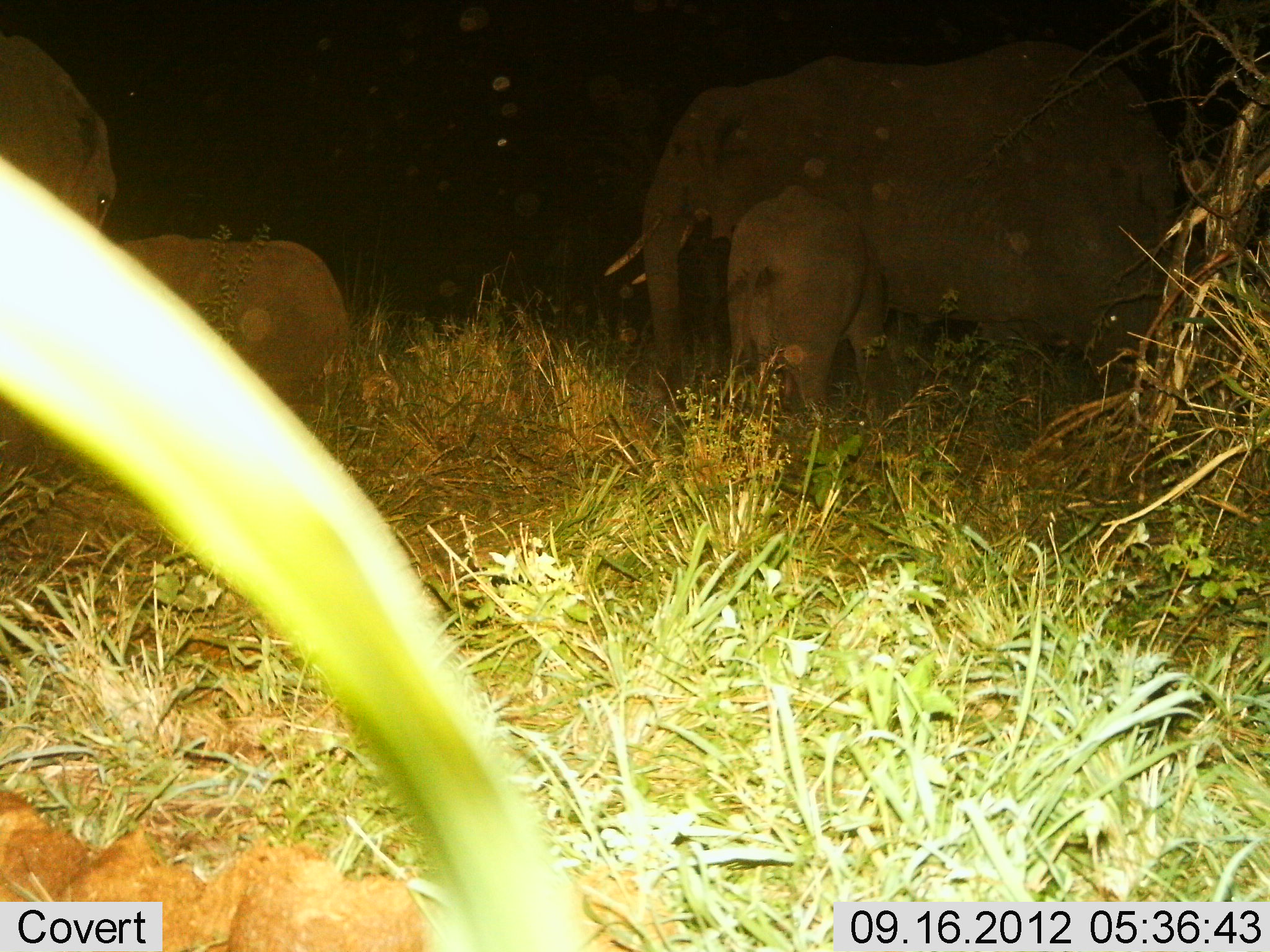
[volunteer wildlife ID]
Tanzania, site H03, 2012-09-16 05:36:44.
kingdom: Animalia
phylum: Chordata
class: Mammalia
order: Proboscidea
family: Elephantidae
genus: Loxodonta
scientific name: Loxodonta africana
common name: african bush elephant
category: elephant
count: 4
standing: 90%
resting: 0%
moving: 0%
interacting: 20%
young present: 100%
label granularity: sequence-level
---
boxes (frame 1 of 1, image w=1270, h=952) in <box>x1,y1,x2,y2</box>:
animal: <box>600,38,1215,441</box>; <box>0,28,118,471</box>; <box>100,231,354,432</box>; <box>724,180,895,443</box>